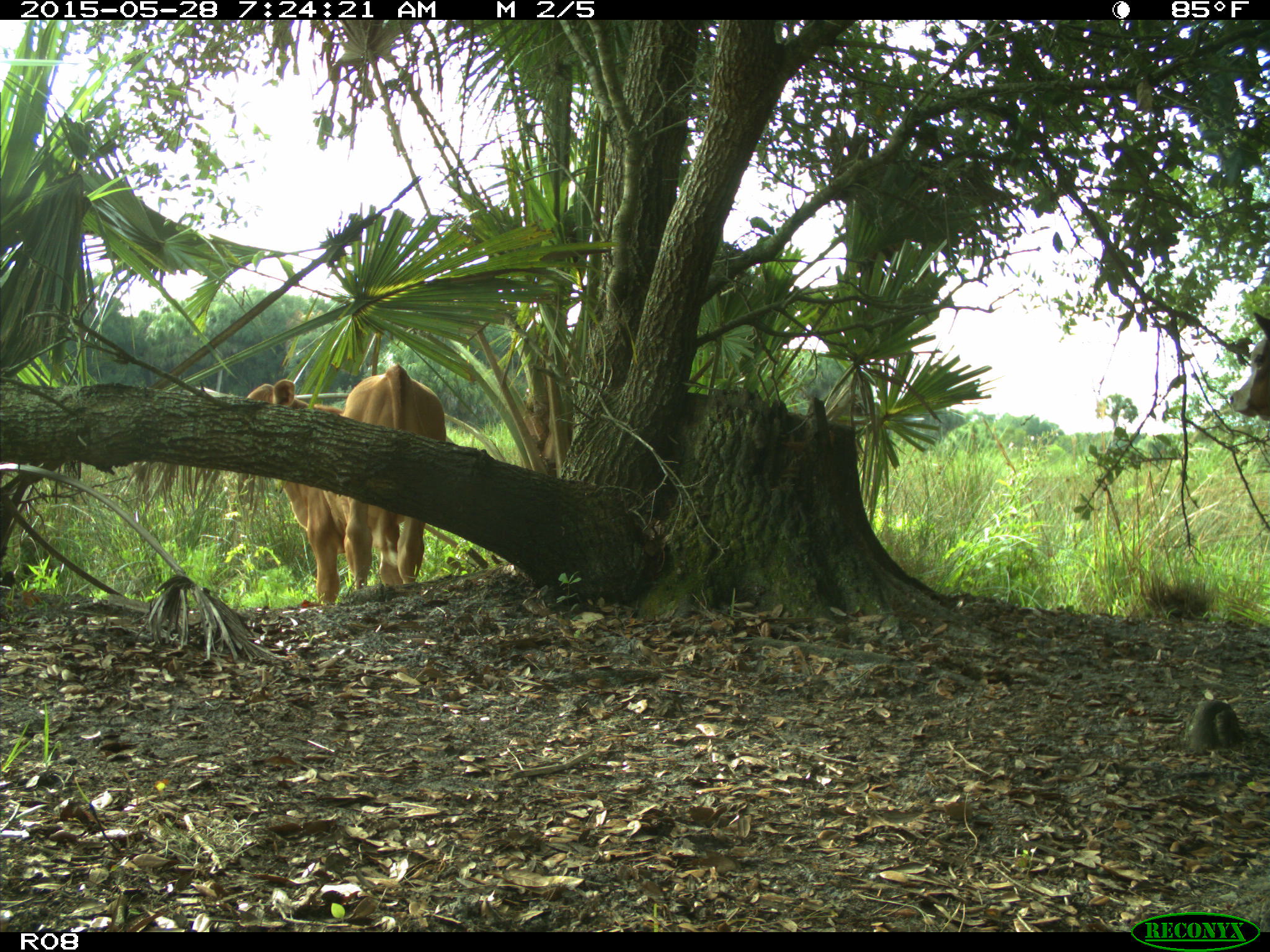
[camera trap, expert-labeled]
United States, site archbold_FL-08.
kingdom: Animalia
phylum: Chordata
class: Mammalia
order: Artiodactyla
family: Bovidae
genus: Bos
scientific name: Bos taurus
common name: domestic cow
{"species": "Bos taurus (domestic cow)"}